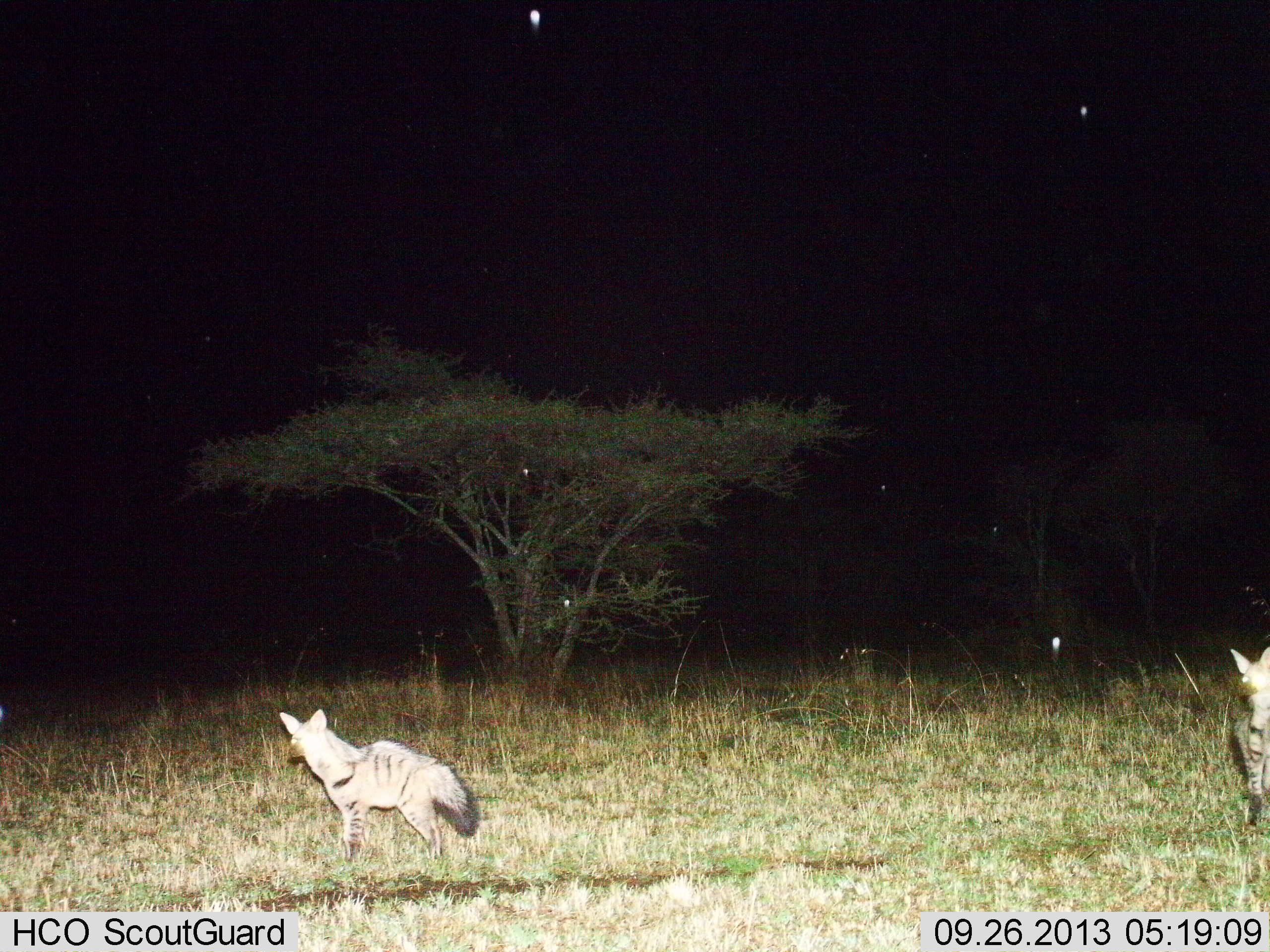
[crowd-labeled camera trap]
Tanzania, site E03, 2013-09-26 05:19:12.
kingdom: Animalia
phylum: Chordata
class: Mammalia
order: Carnivora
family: Hyaenidae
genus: Proteles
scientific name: Proteles cristatus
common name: aardwolf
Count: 2.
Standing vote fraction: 88%.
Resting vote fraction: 0%.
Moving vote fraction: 19%.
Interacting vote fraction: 0%.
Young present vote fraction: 0%.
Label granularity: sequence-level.